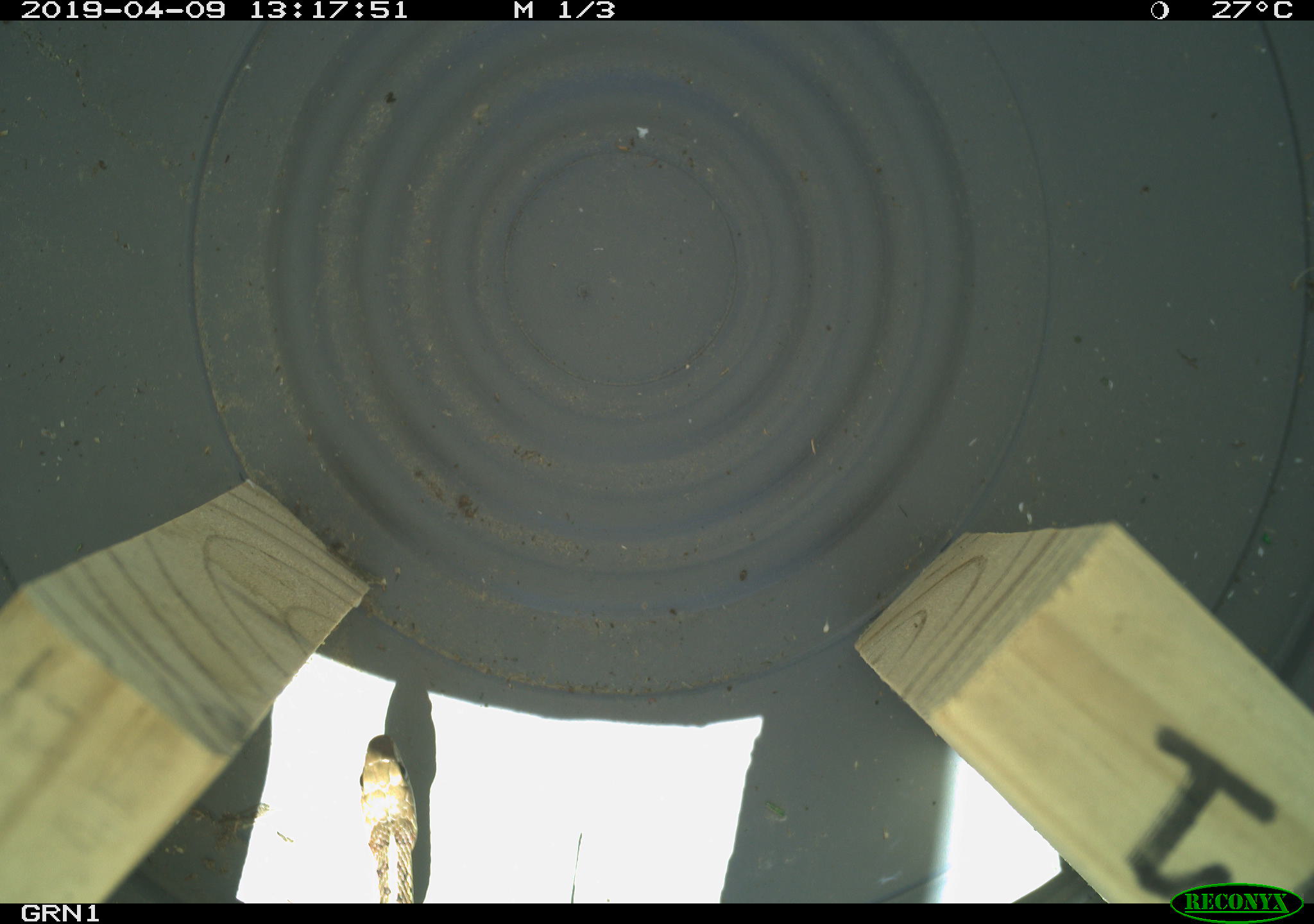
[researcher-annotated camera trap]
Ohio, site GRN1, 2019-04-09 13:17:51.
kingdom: Animalia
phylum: Chordata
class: Reptilia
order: Squamata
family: Colubridae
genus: Thamnophis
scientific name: Thamnophis sirtalis sirtalis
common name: eastern gartersnake